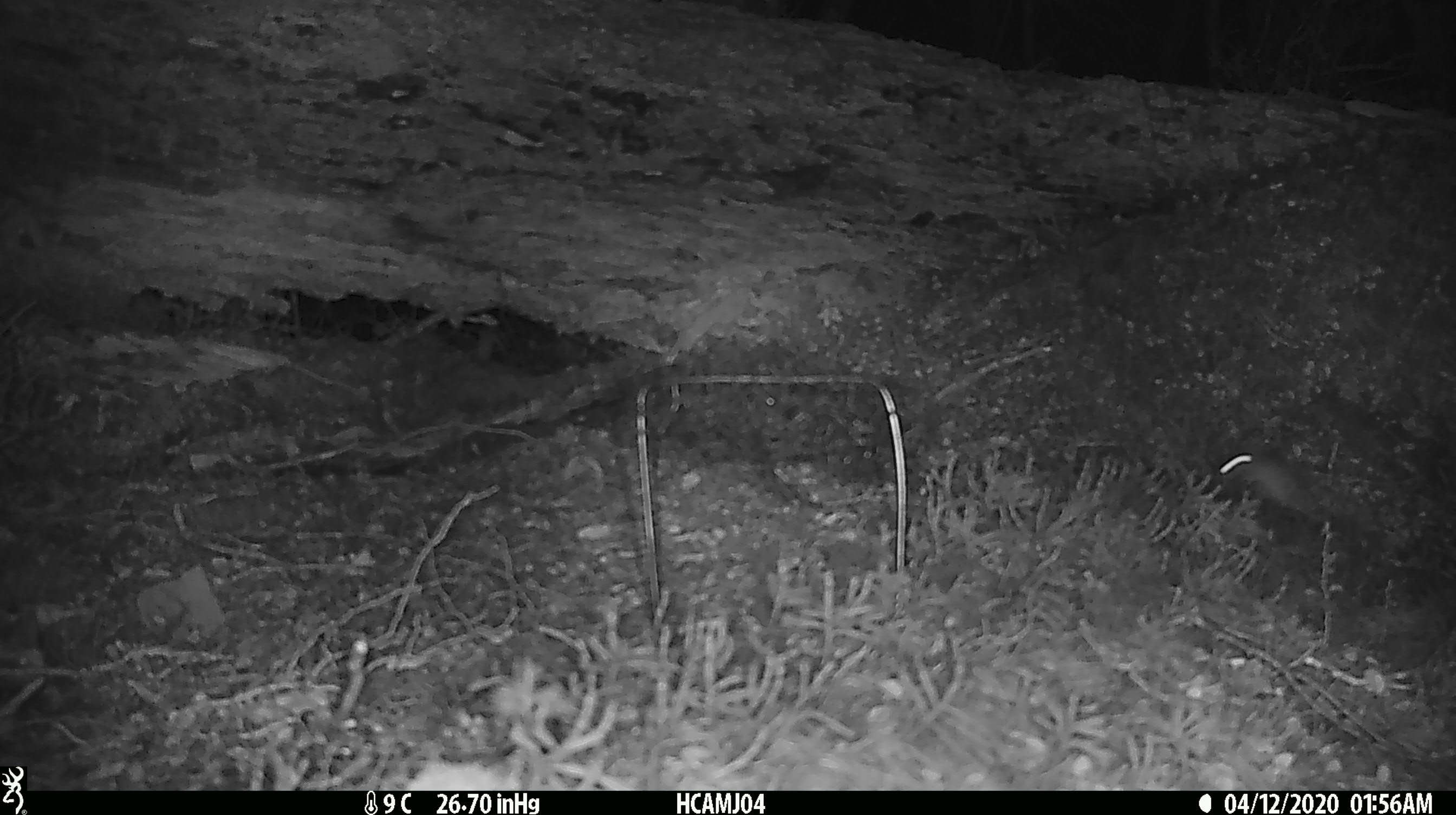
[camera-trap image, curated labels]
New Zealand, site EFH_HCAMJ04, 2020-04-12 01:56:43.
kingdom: Animalia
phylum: Chordata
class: Mammalia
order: Rodentia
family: Muridae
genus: Mus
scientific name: Mus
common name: mouse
Mouse (Mus).